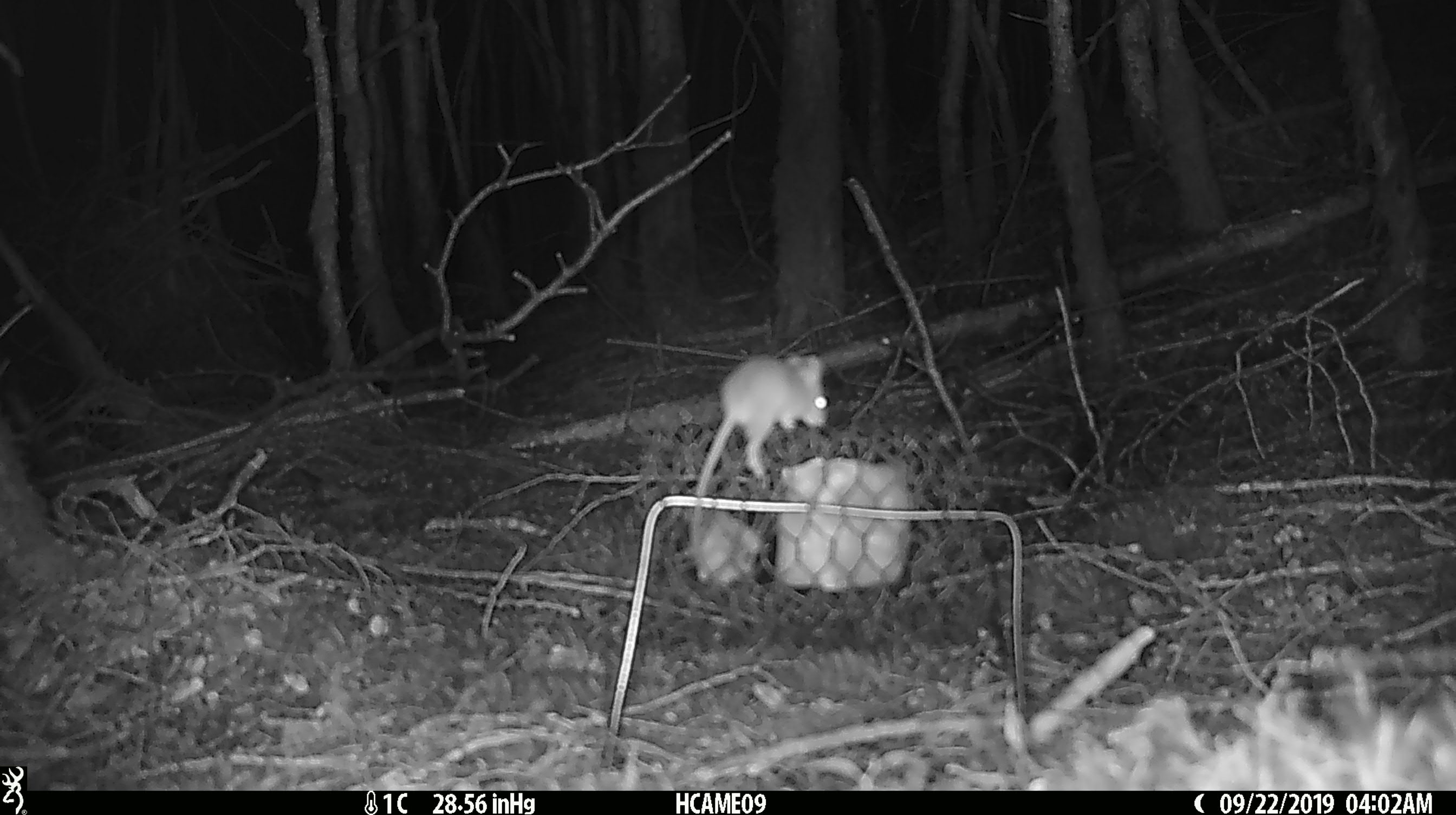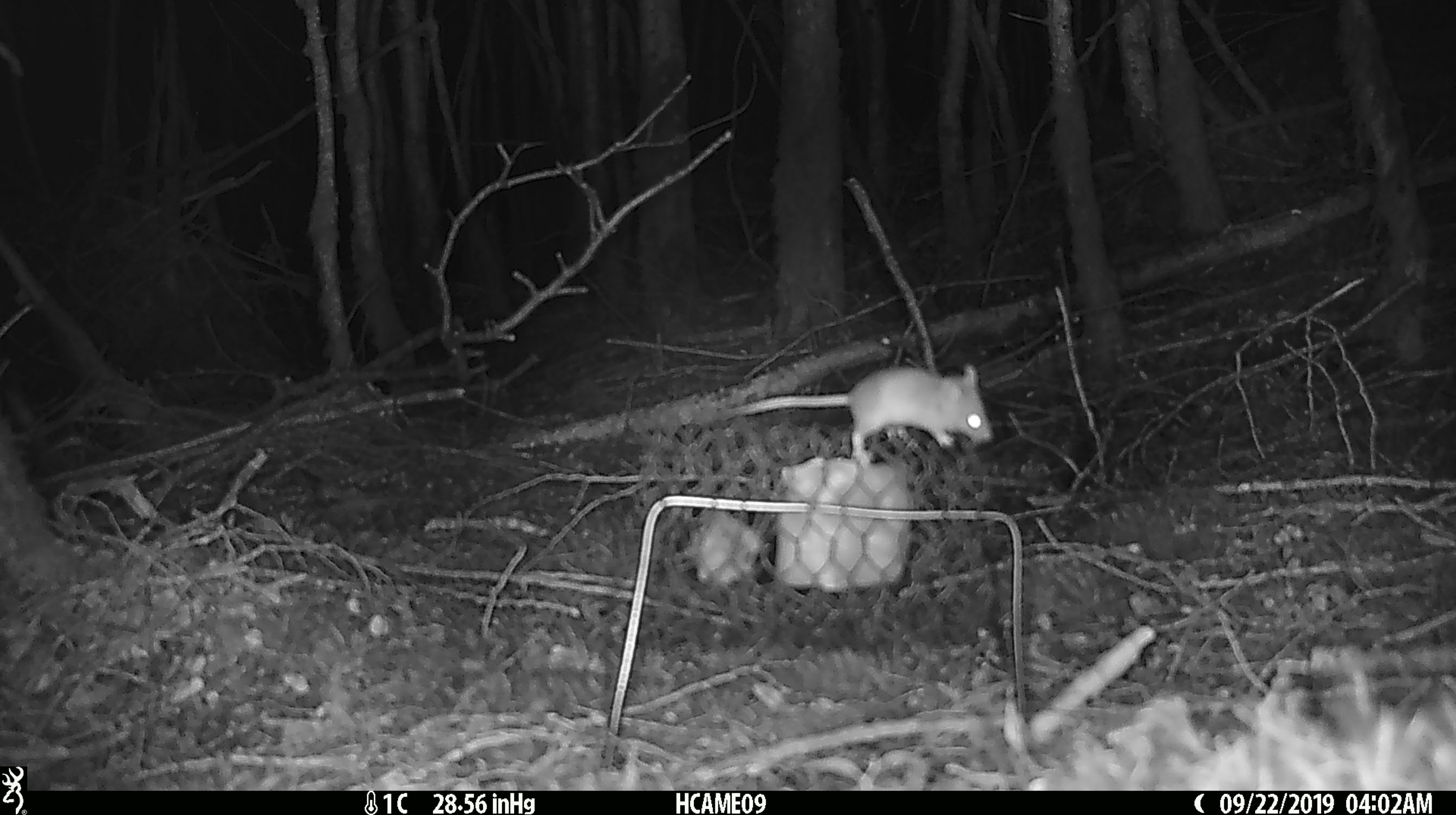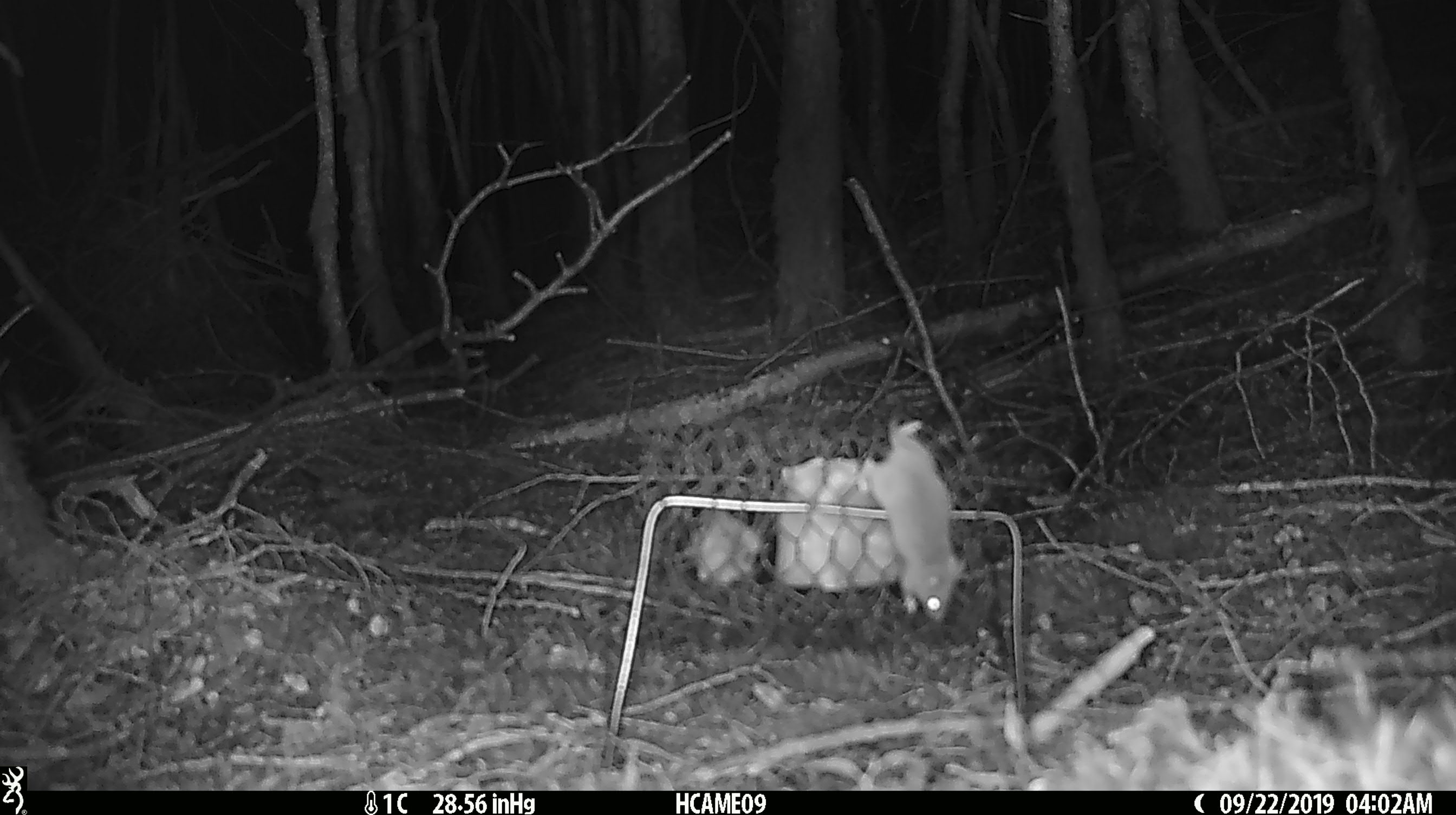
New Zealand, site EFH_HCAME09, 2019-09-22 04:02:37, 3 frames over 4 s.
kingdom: Animalia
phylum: Chordata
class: Mammalia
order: Rodentia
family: Muridae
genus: Mus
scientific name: Mus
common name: mouse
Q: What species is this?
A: Mouse (Mus).